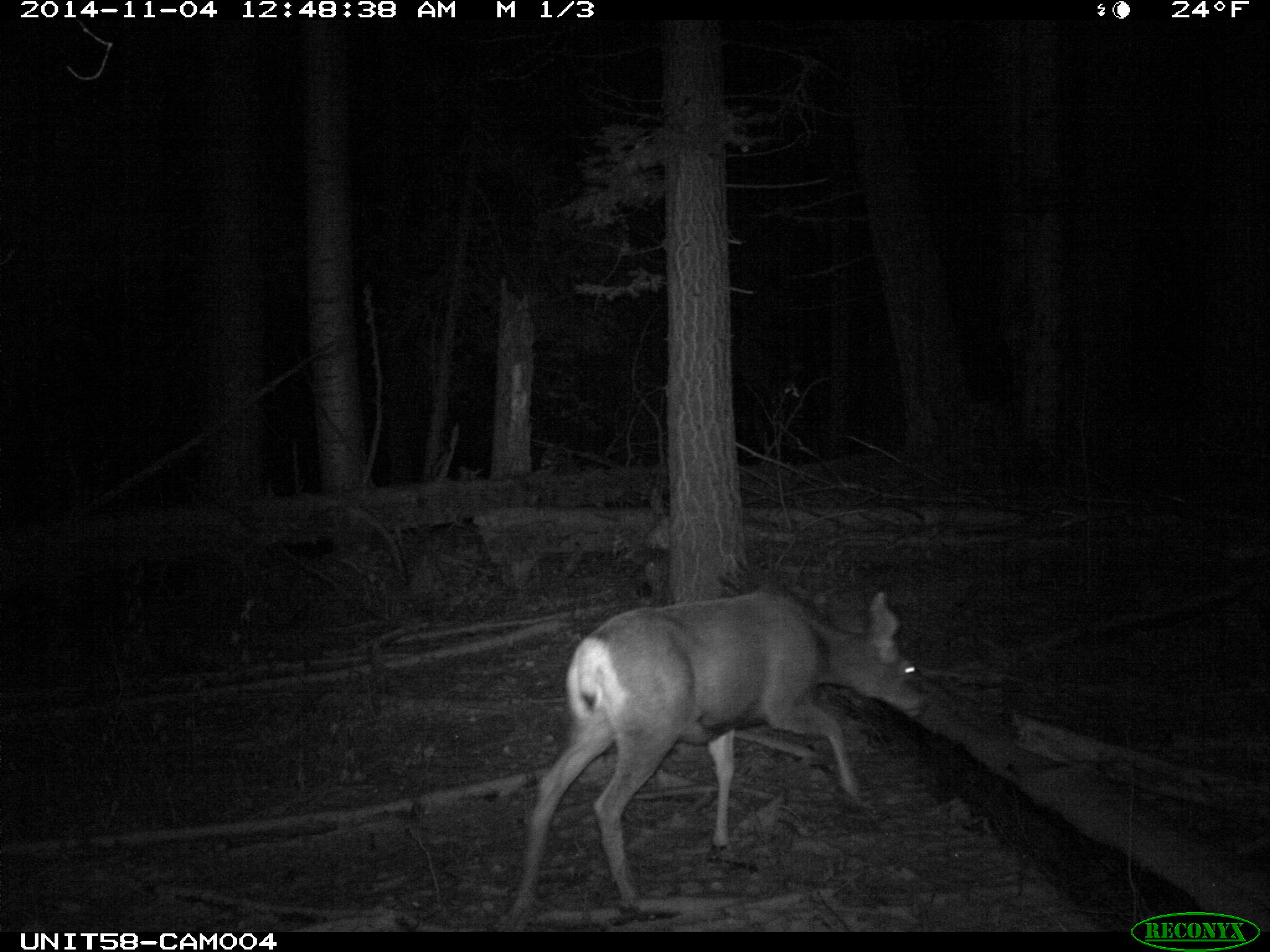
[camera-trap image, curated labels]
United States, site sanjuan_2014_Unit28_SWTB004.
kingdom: Animalia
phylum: Chordata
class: Mammalia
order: Artiodactyla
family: Cervidae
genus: Odocoileus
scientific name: Odocoileus hemionus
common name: mule deer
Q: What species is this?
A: Odocoileus hemionus (mule deer).